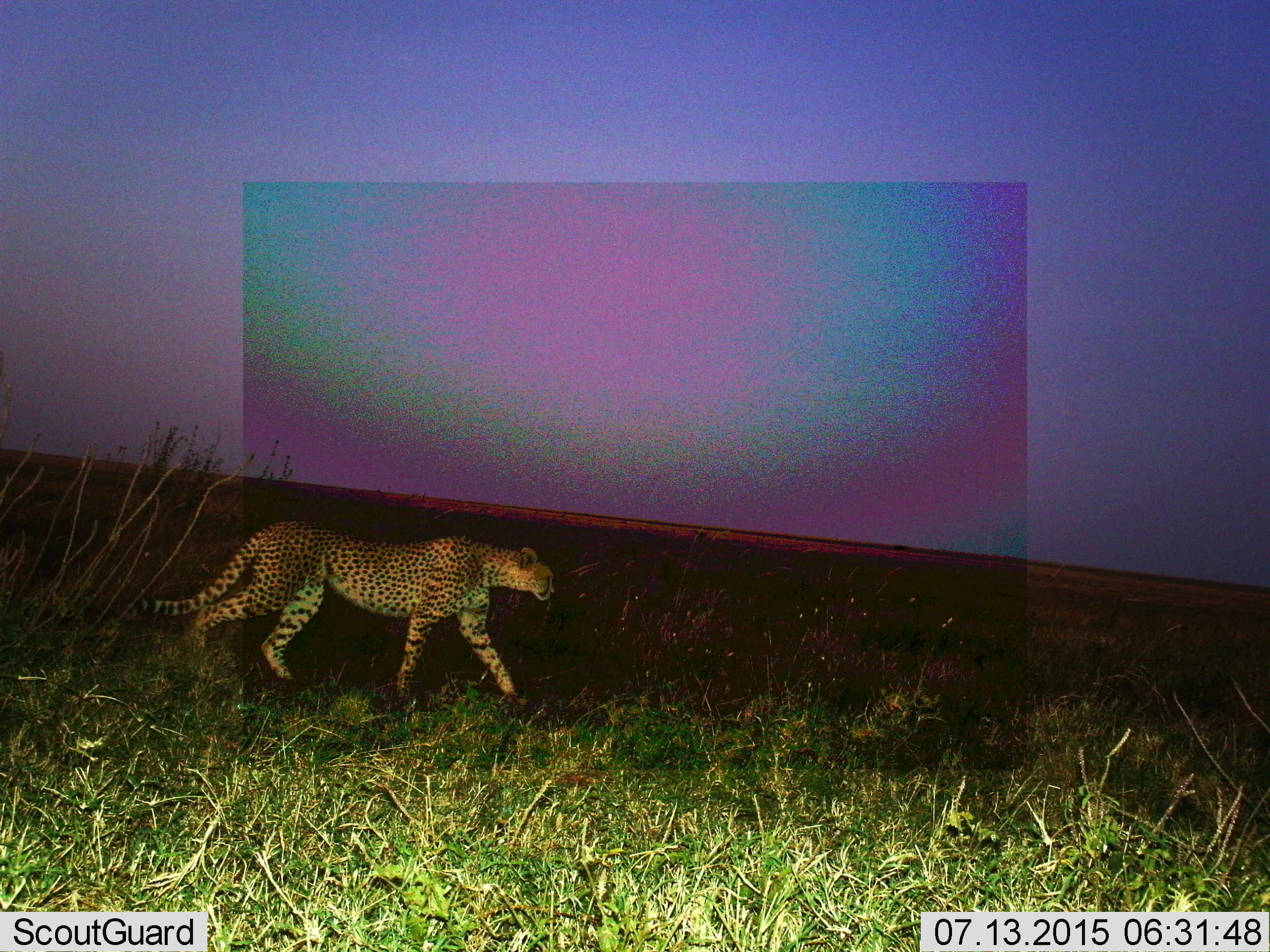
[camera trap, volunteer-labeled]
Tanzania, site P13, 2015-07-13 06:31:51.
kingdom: Animalia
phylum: Chordata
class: Mammalia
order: Carnivora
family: Felidae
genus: Acinonyx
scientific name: Acinonyx jubatus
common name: cheetah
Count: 1.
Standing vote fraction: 0%.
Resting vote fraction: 0%.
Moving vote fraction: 100%.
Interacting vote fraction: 0%.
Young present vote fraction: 0%.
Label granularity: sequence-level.